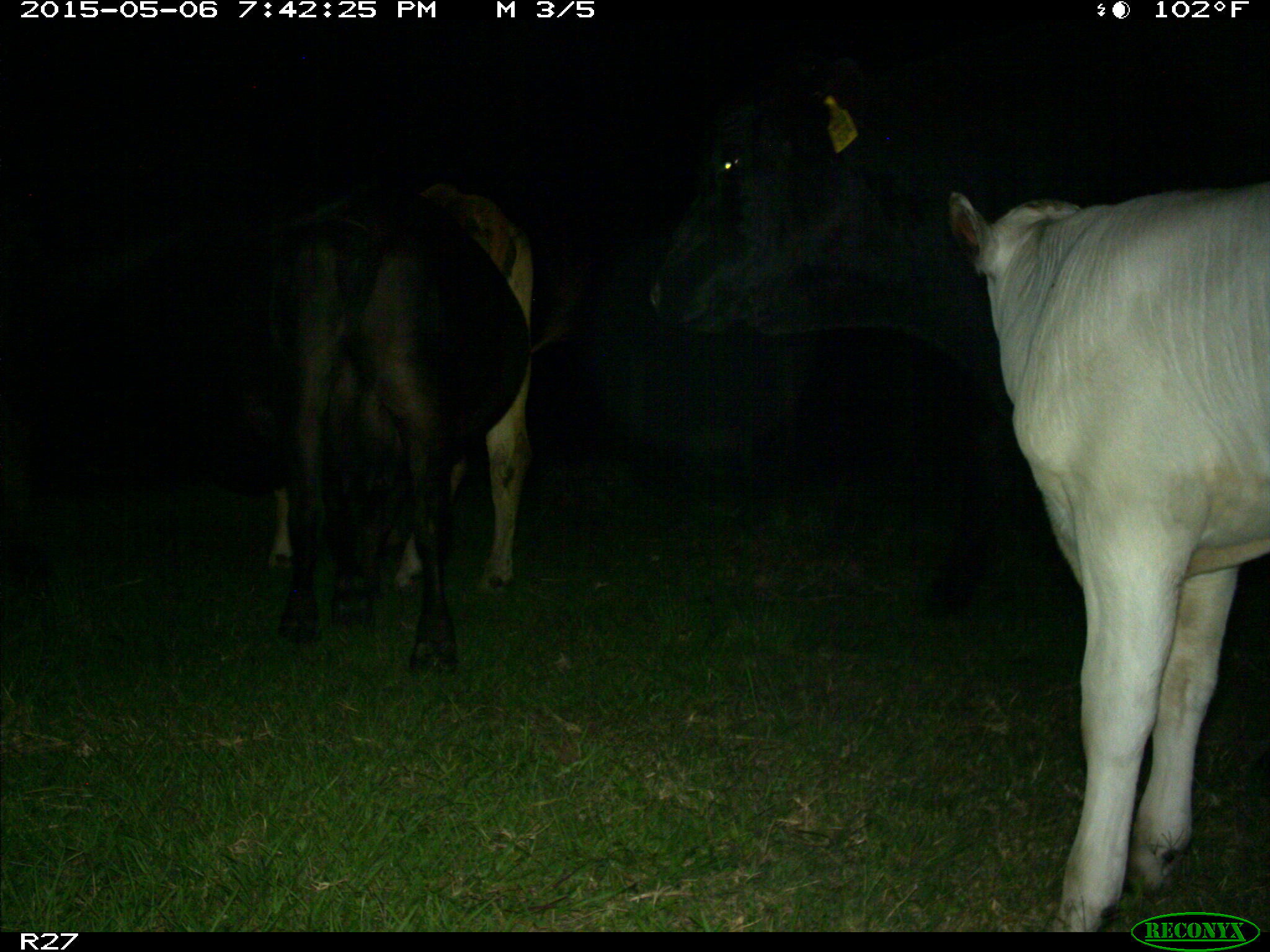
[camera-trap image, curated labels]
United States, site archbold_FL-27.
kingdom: Animalia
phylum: Chordata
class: Mammalia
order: Artiodactyla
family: Bovidae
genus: Bos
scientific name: Bos taurus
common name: domestic cow